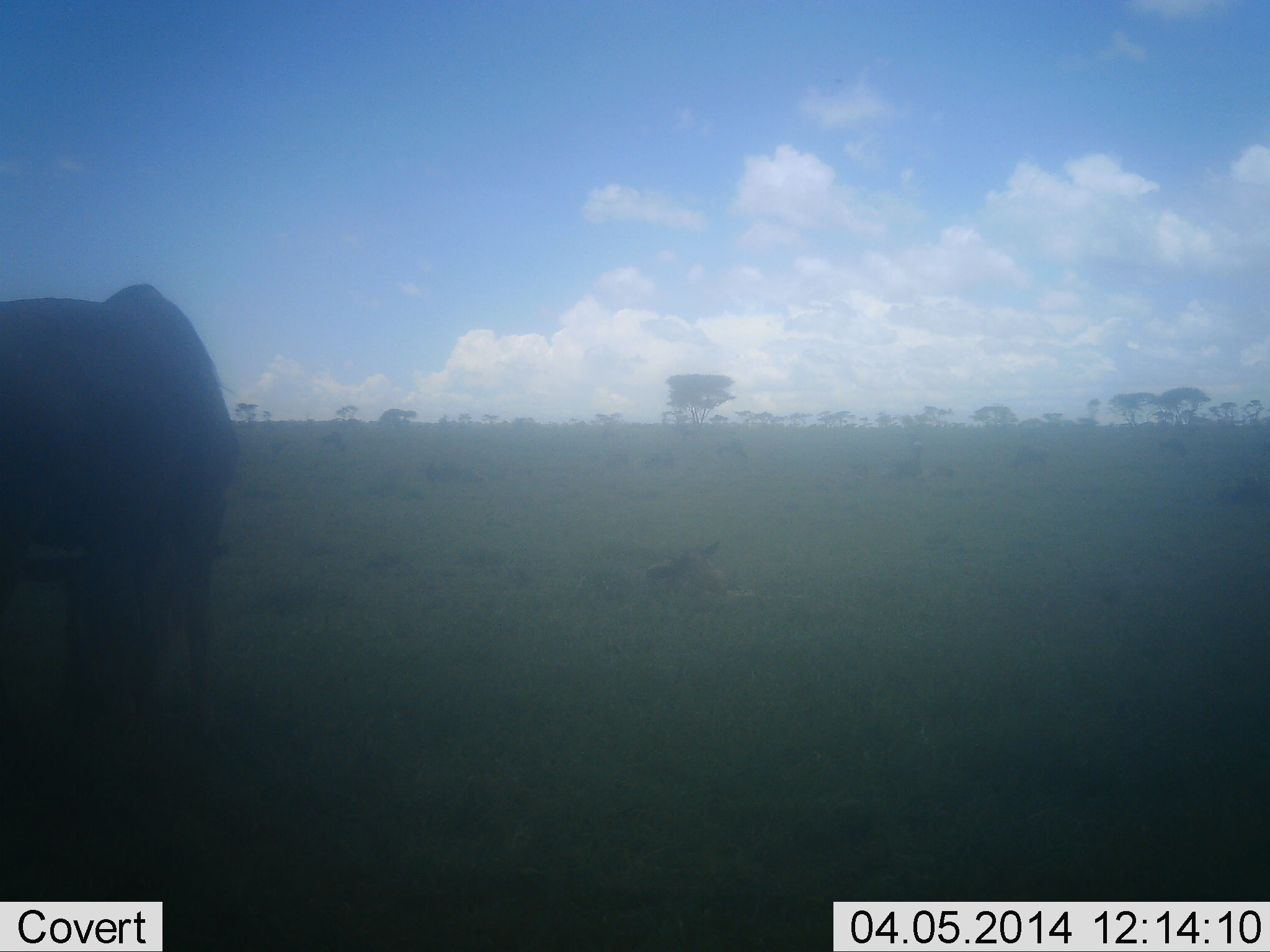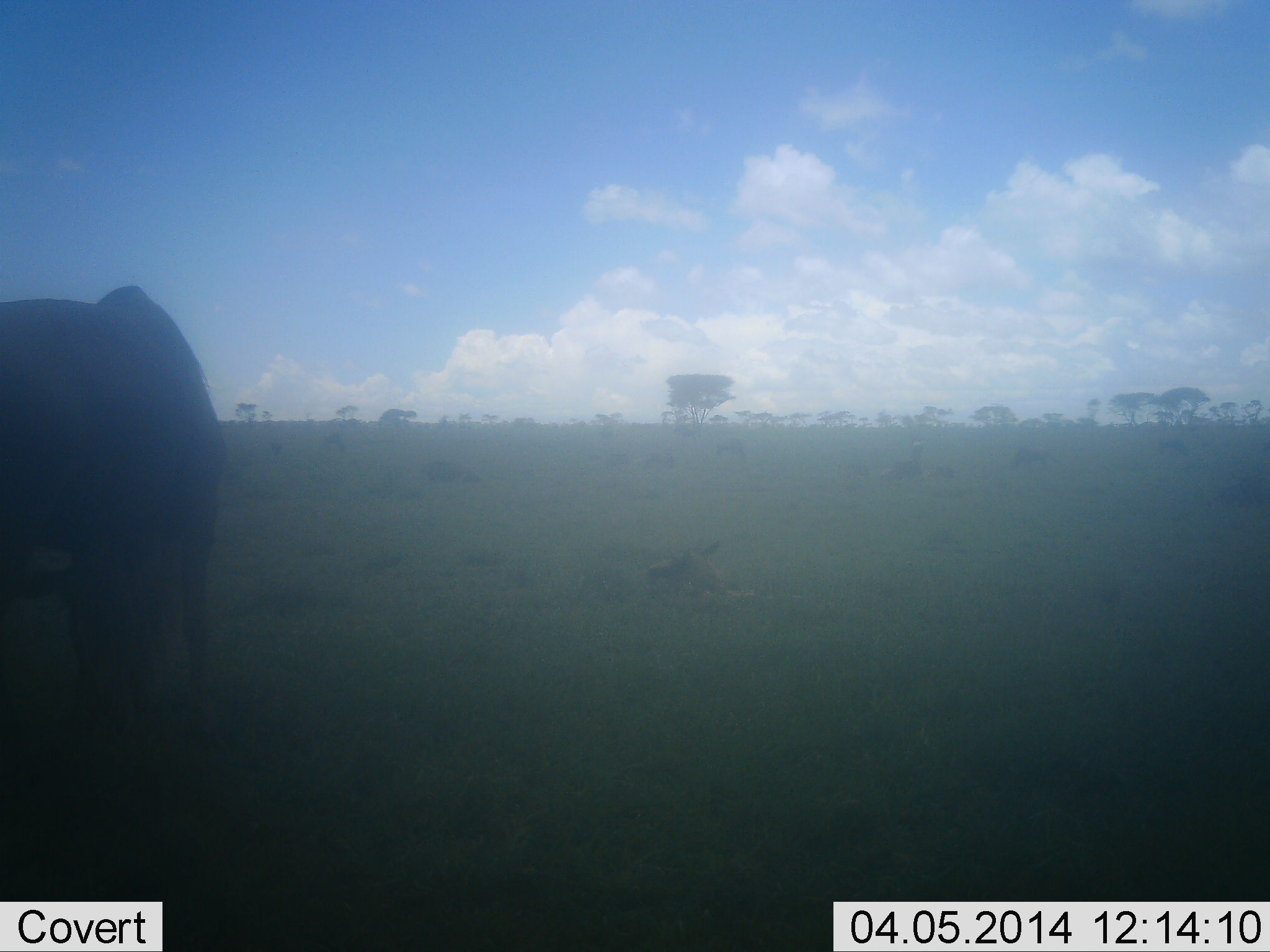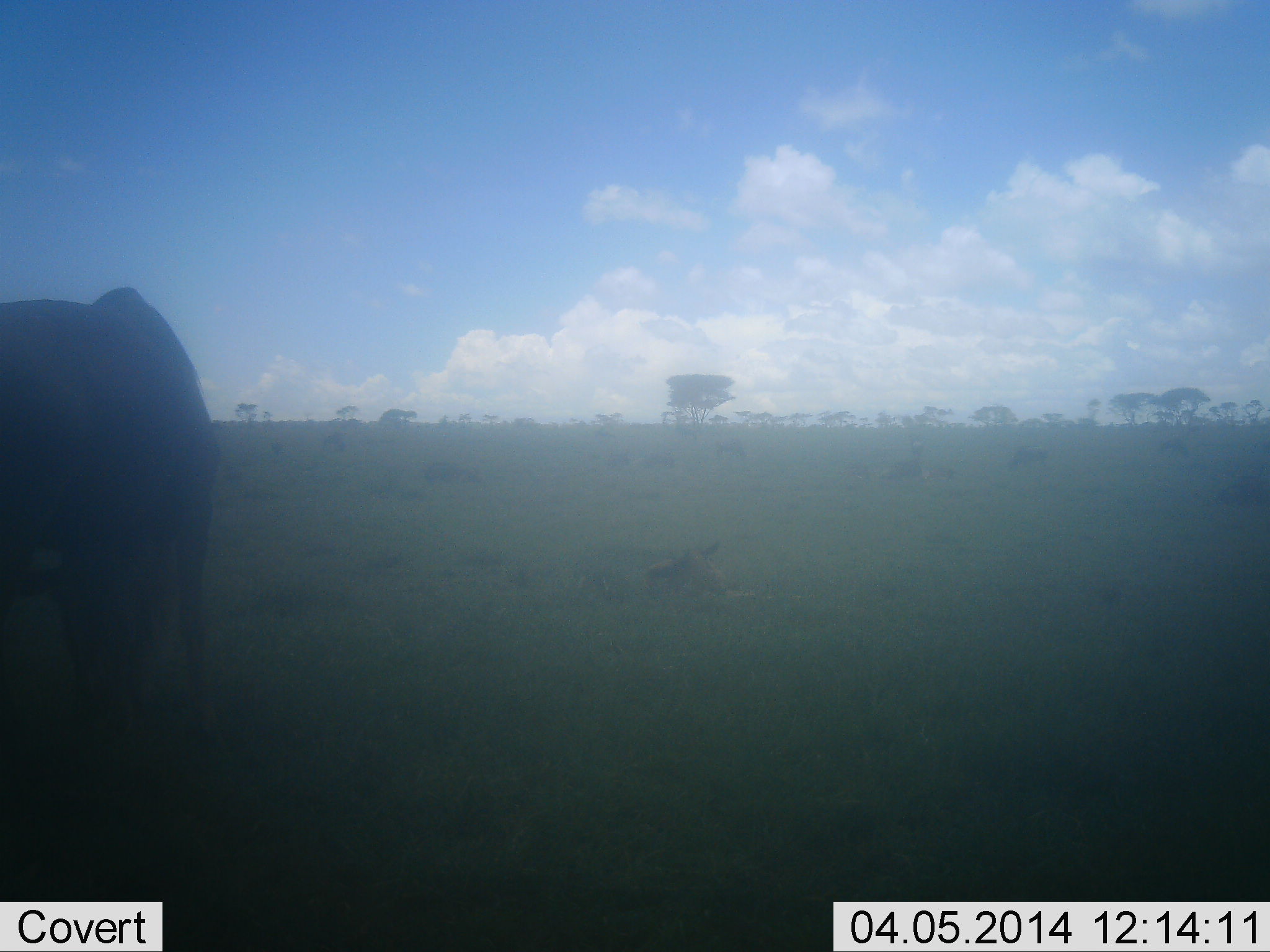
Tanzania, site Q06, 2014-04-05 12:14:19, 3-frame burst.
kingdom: Animalia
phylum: Chordata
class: Mammalia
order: Artiodactyla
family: Bovidae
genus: Connochaetes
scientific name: Connochaetes taurinus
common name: blue wildebeest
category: wildebeest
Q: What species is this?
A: Wildebeest (blue wildebeest) (Connochaetes taurinus).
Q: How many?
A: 1.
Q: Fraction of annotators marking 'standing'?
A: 70%.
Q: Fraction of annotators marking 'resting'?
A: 20%.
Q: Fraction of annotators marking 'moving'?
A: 0%.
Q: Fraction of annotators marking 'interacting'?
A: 0%.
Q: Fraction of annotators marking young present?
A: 10%.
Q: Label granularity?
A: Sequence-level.